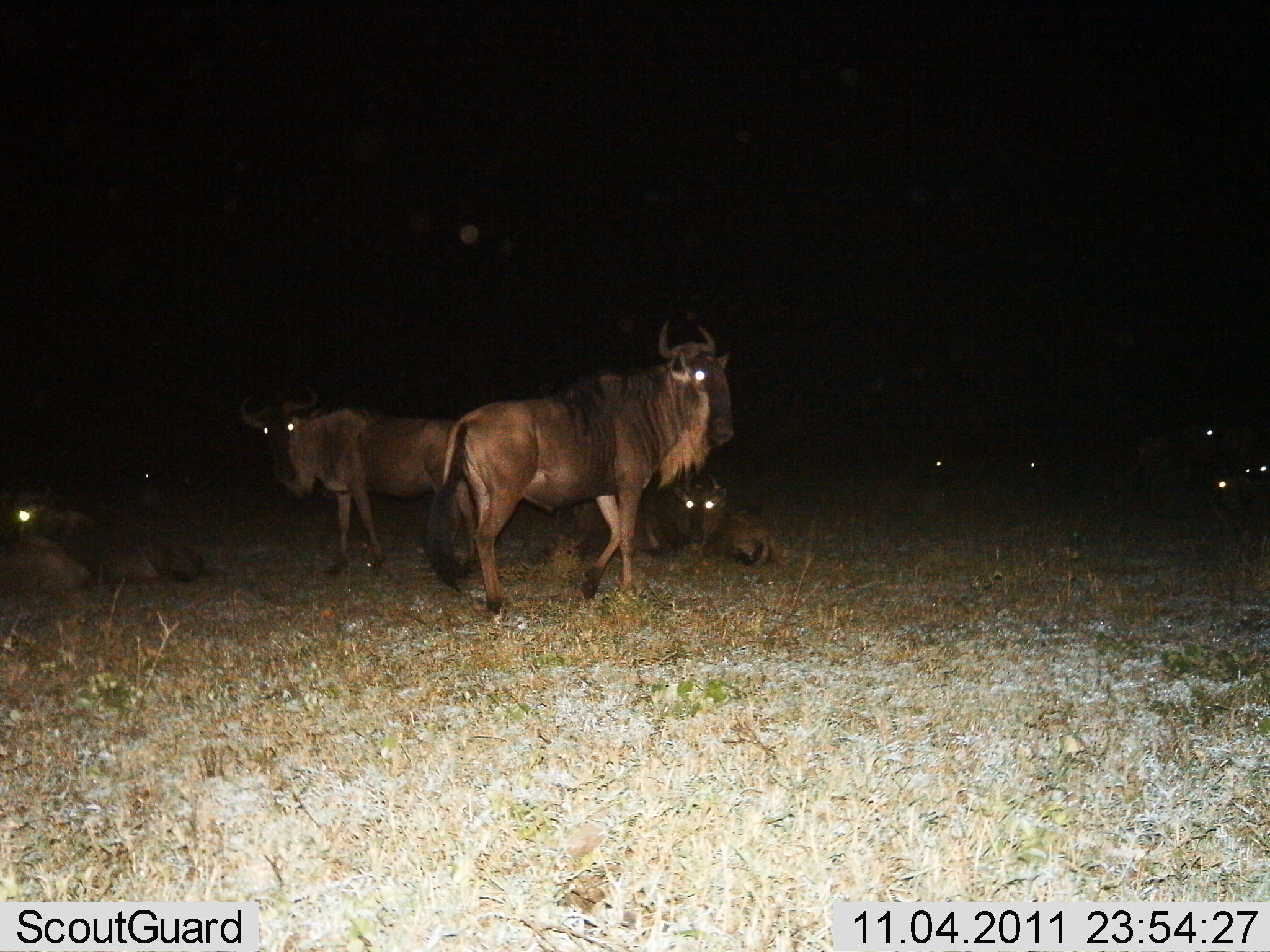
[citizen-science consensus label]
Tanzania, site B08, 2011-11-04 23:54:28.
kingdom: Animalia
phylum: Chordata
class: Mammalia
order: Artiodactyla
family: Bovidae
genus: Connochaetes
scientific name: Connochaetes taurinus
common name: blue wildebeest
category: wildebeest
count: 10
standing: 71%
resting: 86%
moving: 0%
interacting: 0%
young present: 21%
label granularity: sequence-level